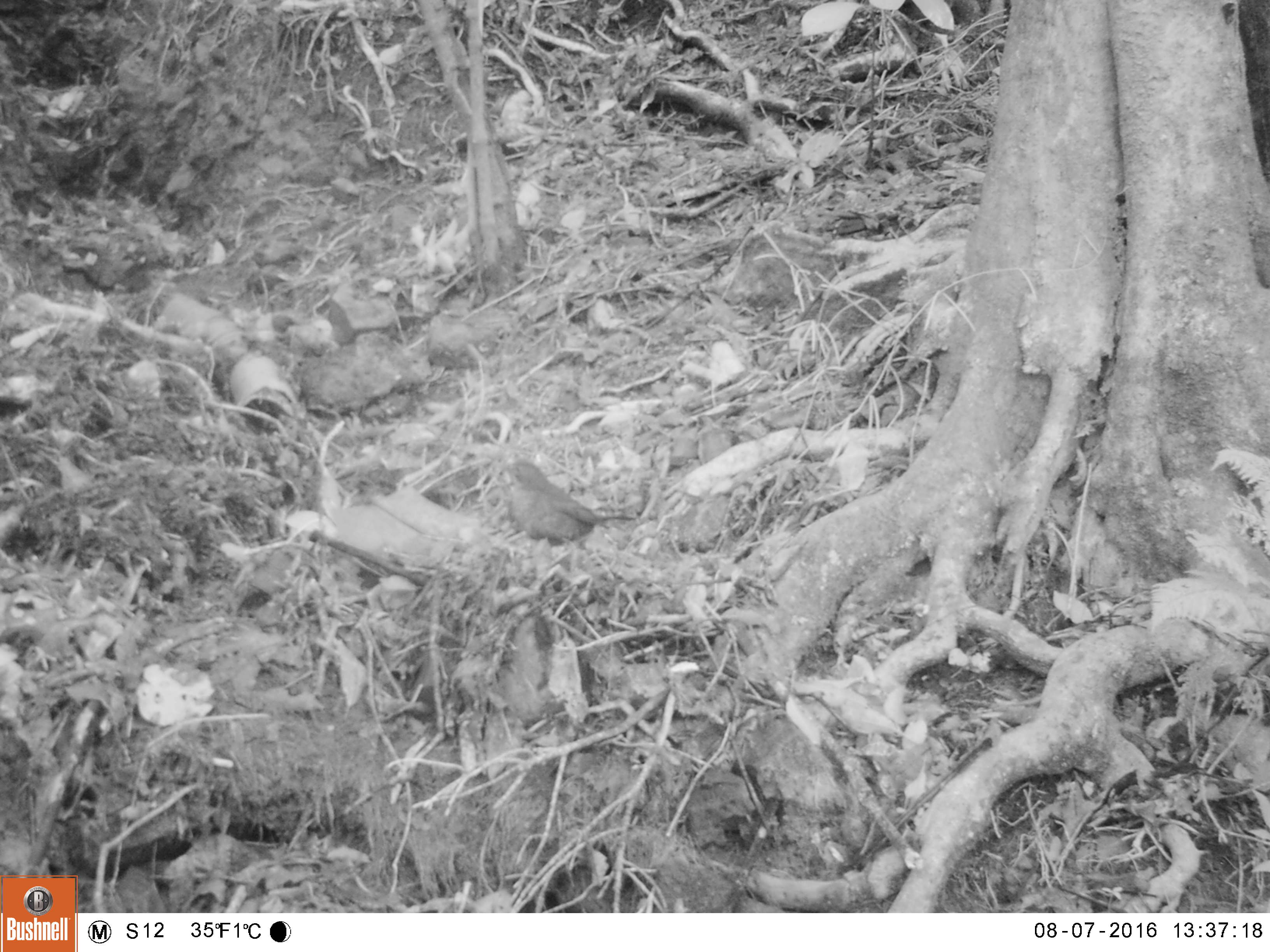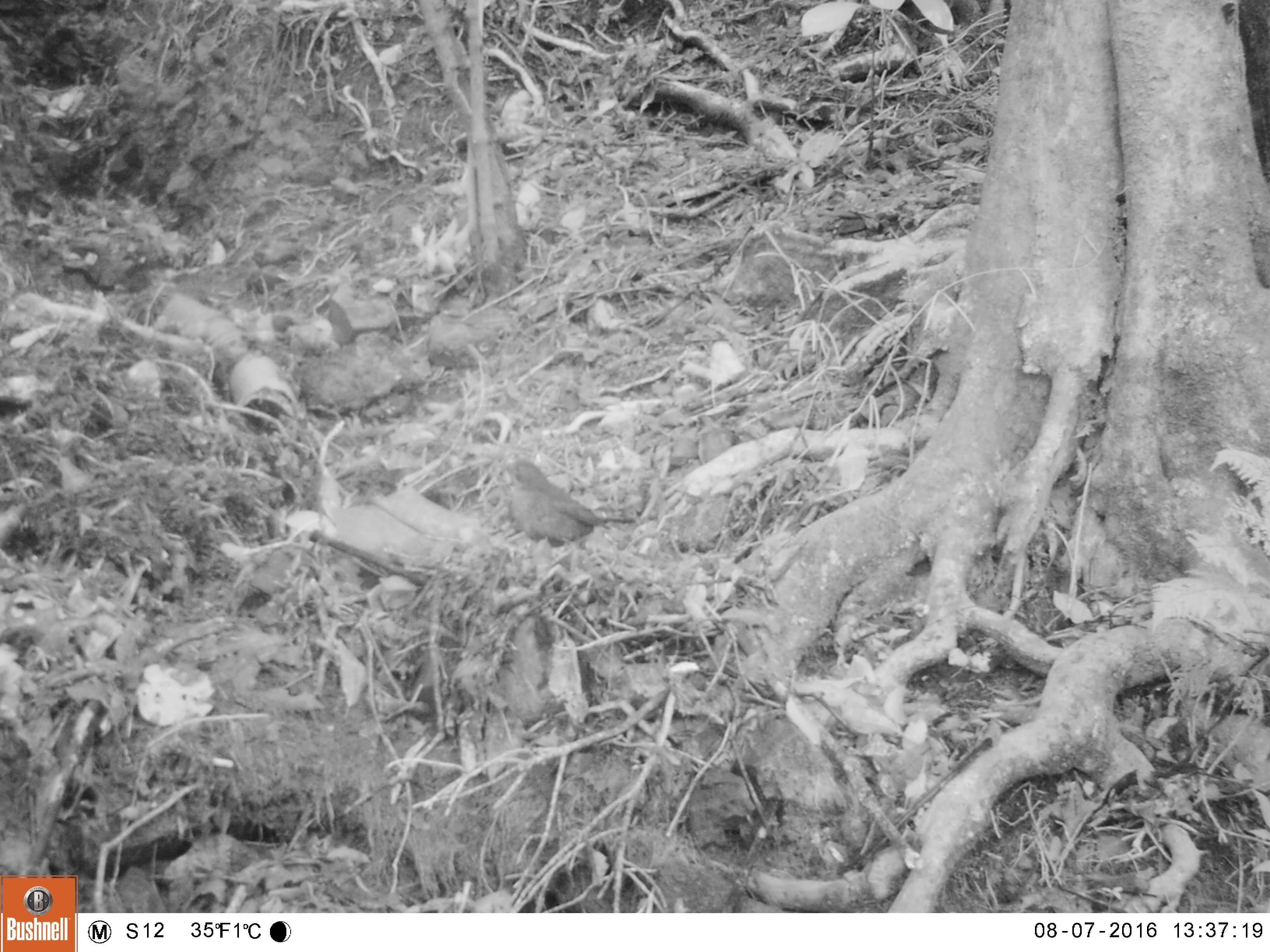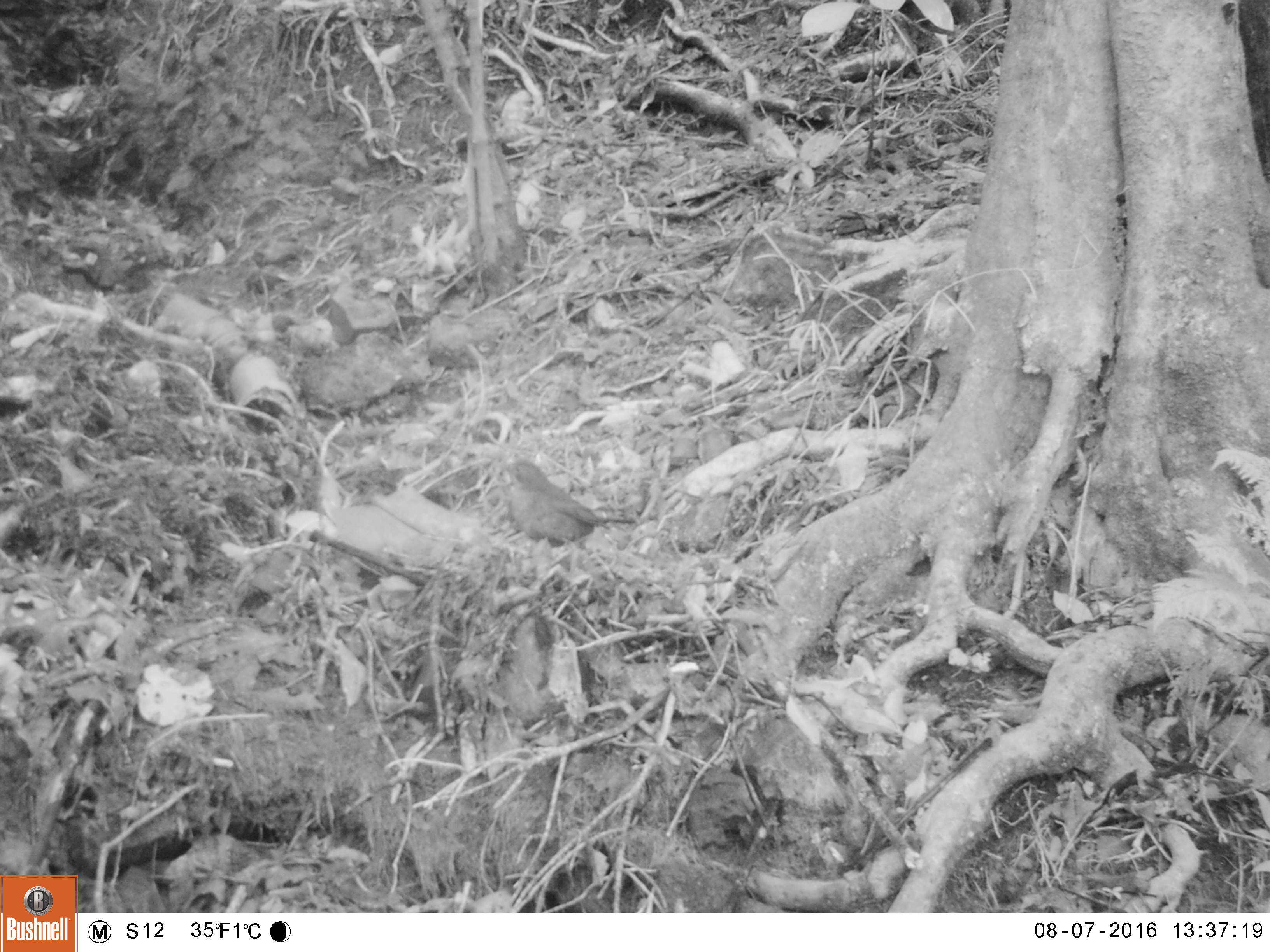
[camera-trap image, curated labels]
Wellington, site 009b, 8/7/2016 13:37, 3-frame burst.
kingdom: Animalia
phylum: Chordata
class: Aves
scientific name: Aves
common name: bird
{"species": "bird (Aves)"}